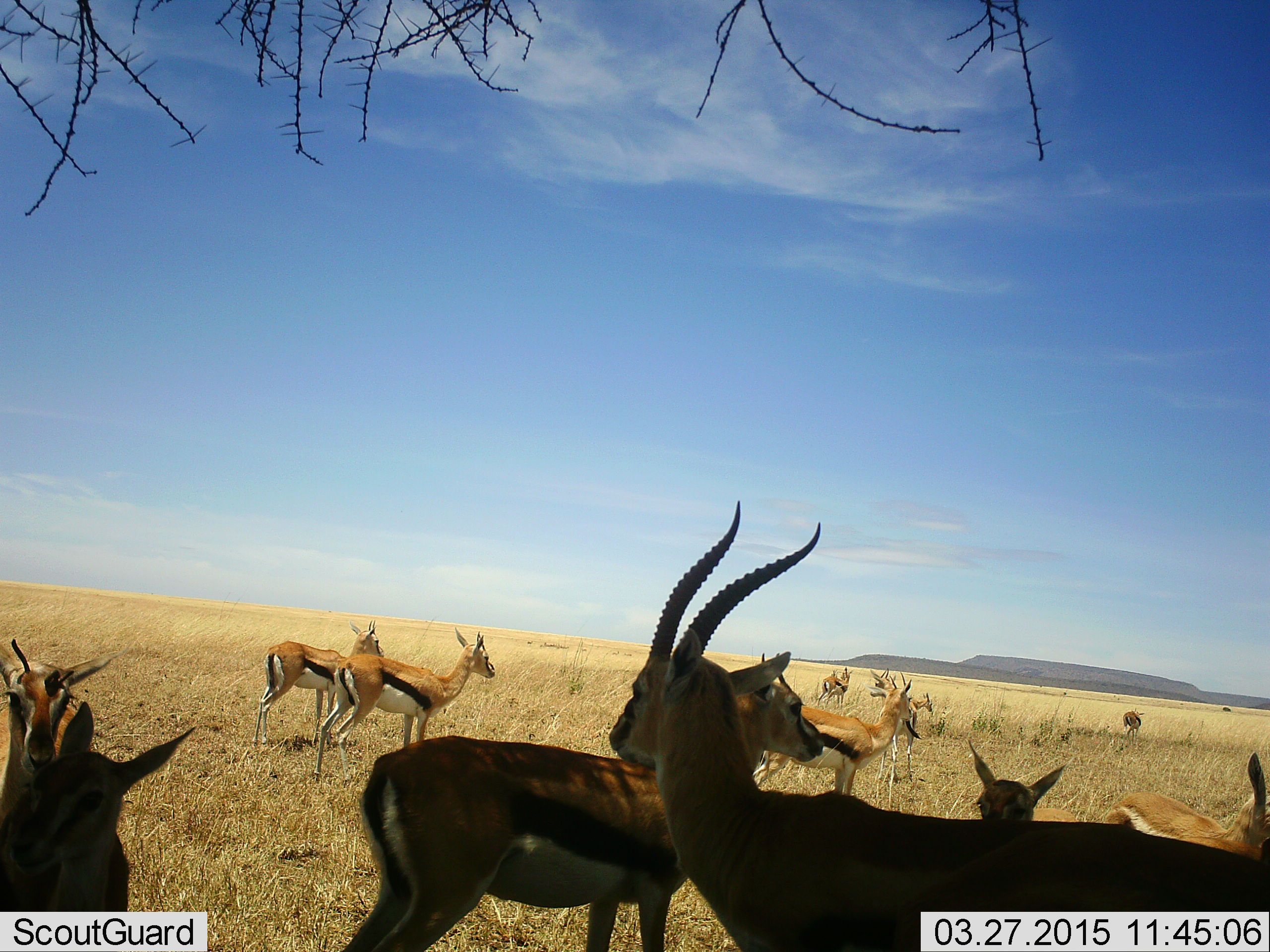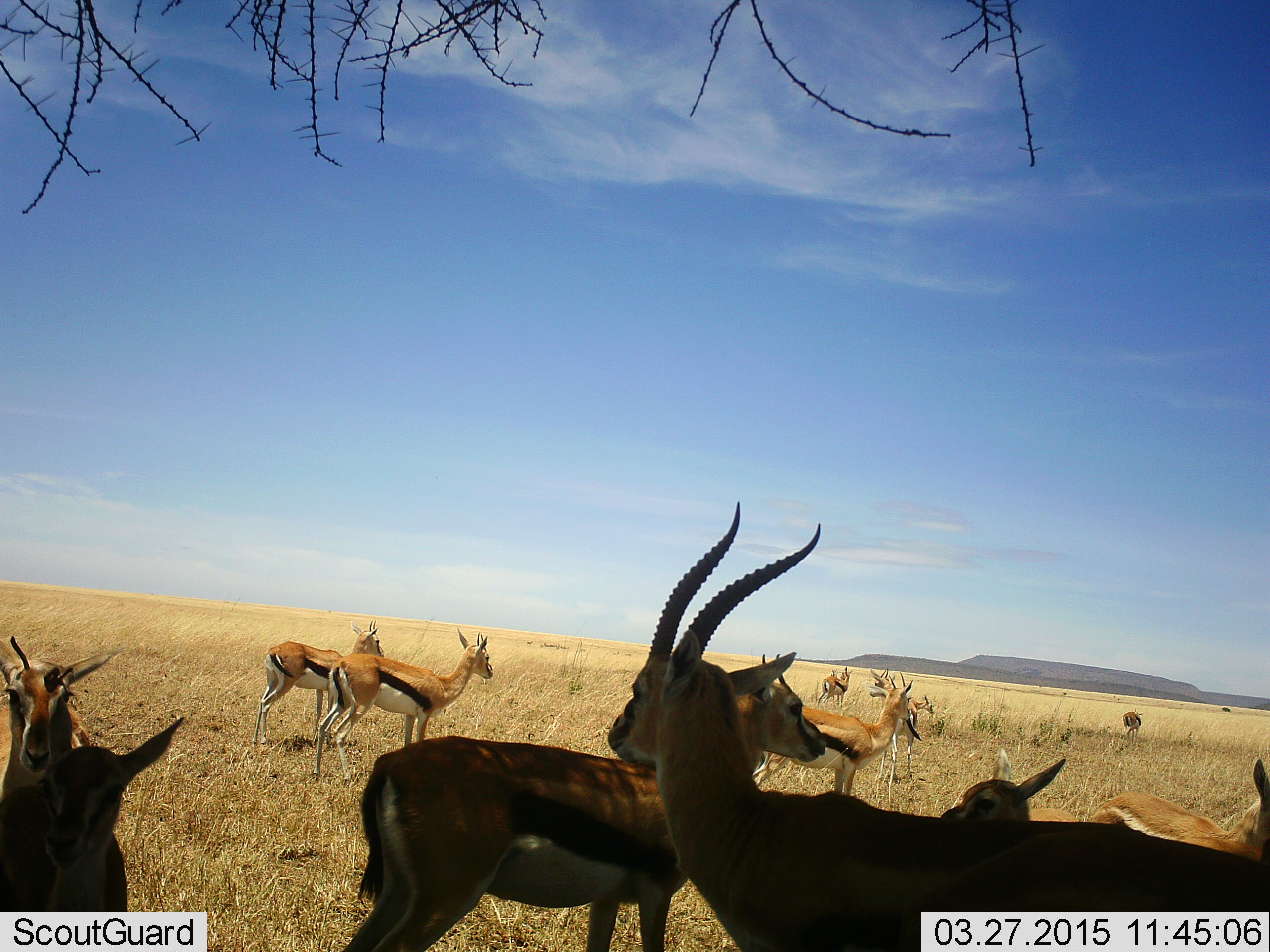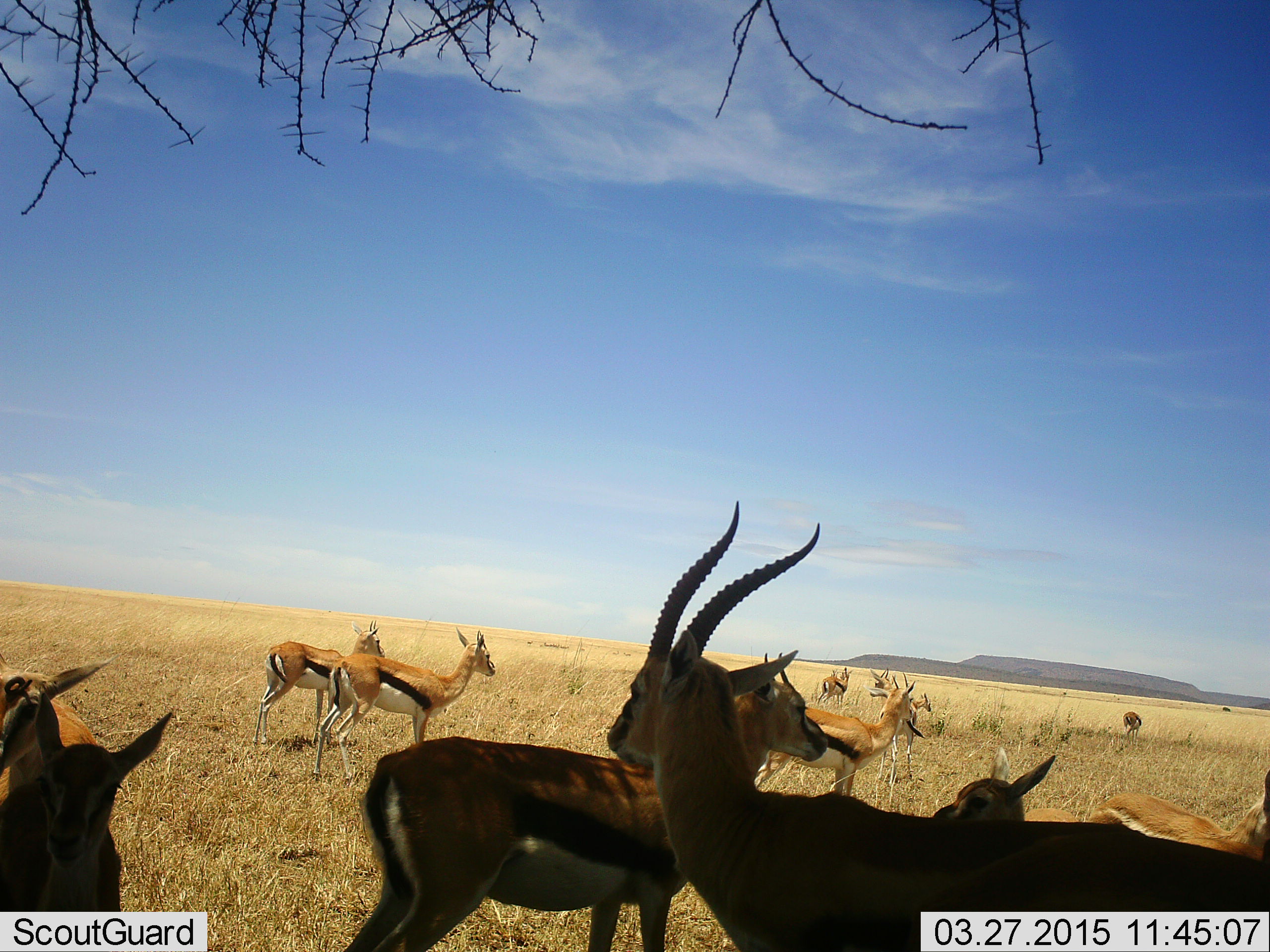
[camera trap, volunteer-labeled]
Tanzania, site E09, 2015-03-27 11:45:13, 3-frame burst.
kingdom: Animalia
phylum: Chordata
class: Mammalia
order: Artiodactyla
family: Bovidae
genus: Eudorcas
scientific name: Eudorcas thomsonii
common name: thomson's gazelle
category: gazellethomsons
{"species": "gazellethomsons (thomson's gazelle) (Eudorcas thomsonii)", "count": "11-50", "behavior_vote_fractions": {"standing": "100%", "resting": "10%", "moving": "0%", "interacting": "0%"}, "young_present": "20%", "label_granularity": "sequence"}